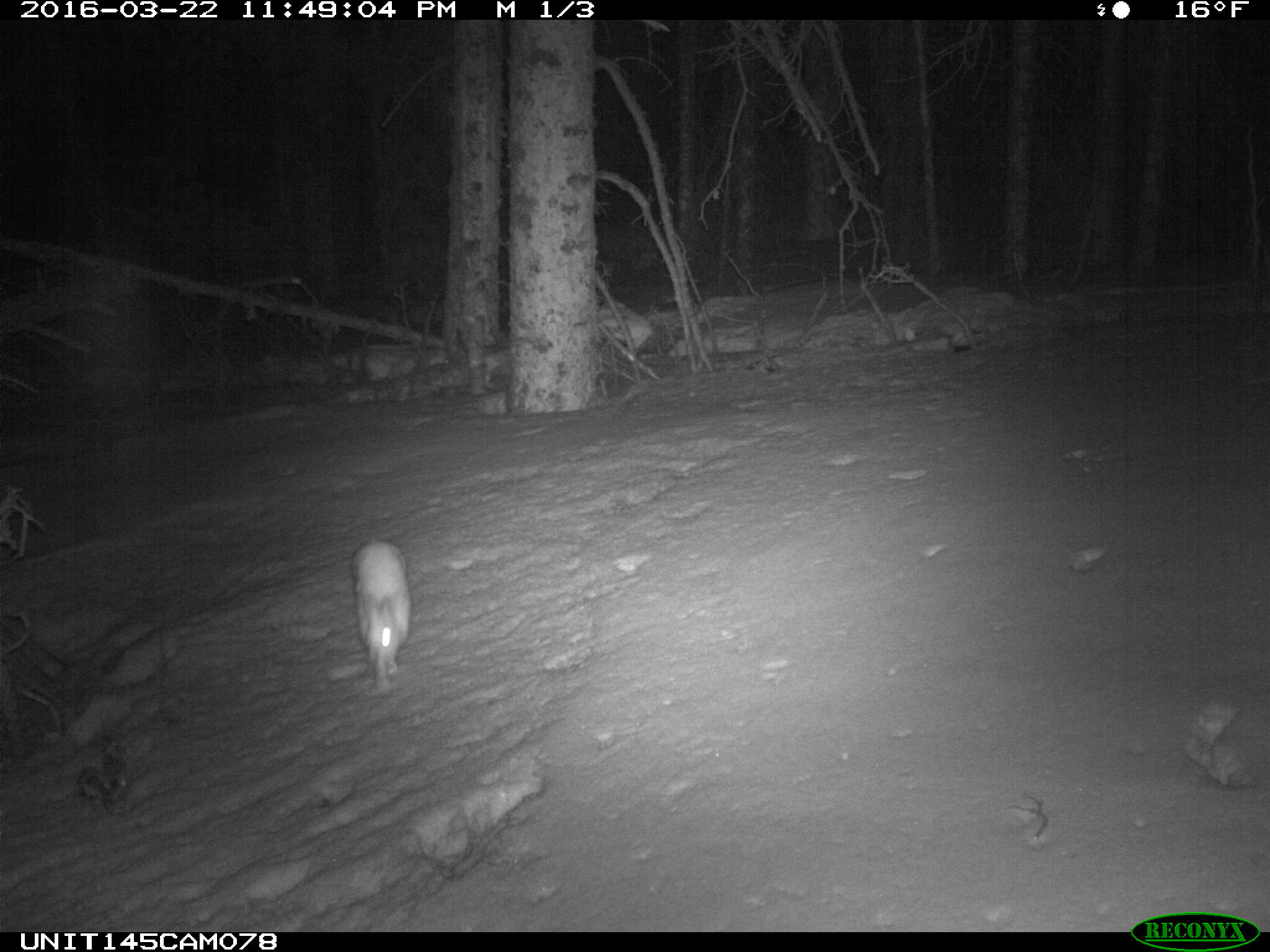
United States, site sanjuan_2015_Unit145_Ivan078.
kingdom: Animalia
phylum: Chordata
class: Mammalia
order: Lagomorpha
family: Leporidae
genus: Lepus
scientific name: Lepus americanus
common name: snowshoe hare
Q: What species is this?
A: Lepus americanus (snowshoe hare).